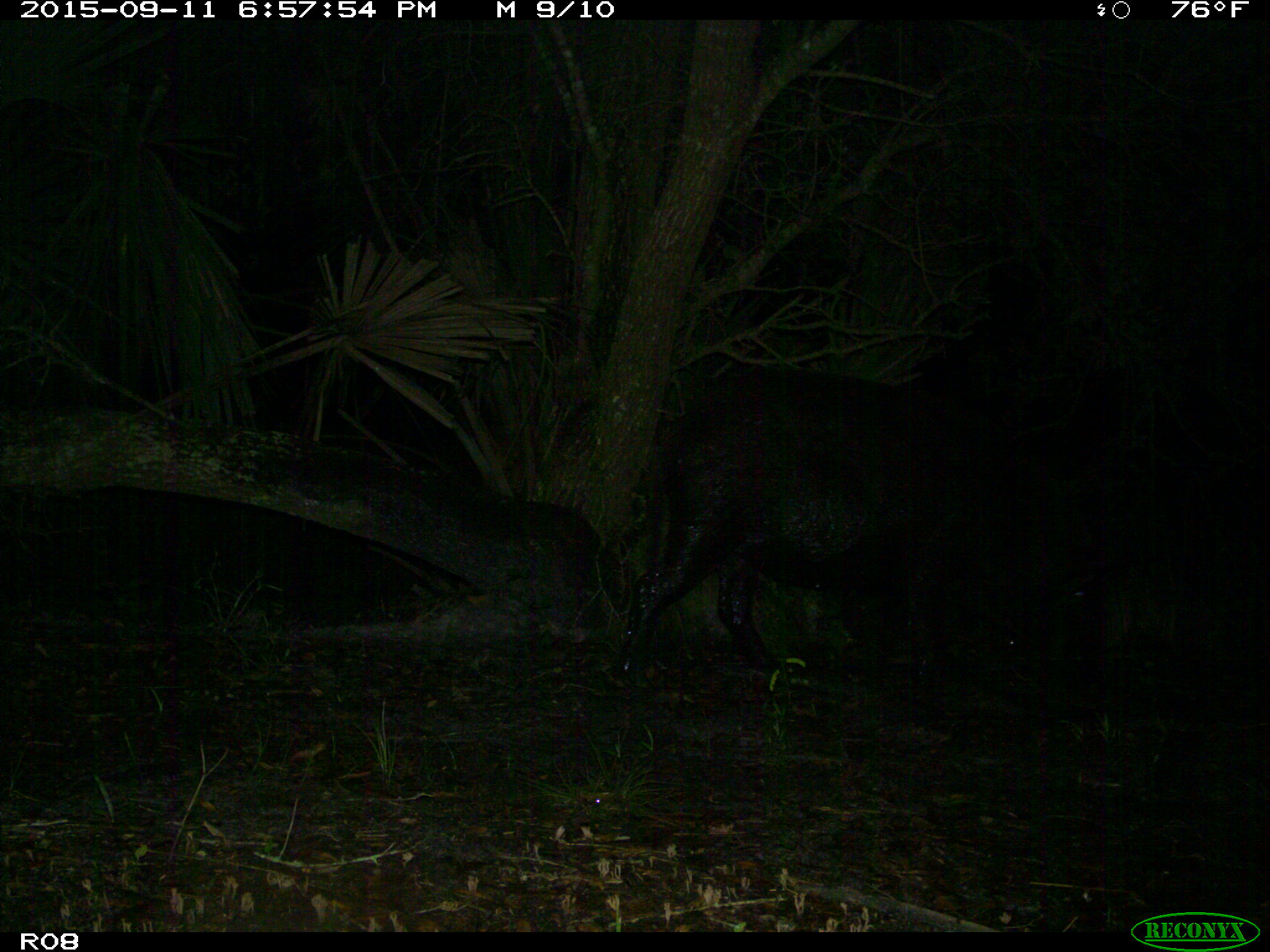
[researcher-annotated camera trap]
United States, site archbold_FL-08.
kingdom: Animalia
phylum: Chordata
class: Mammalia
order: Artiodactyla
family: Suidae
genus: Sus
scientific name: Sus scrofa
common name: wild boar